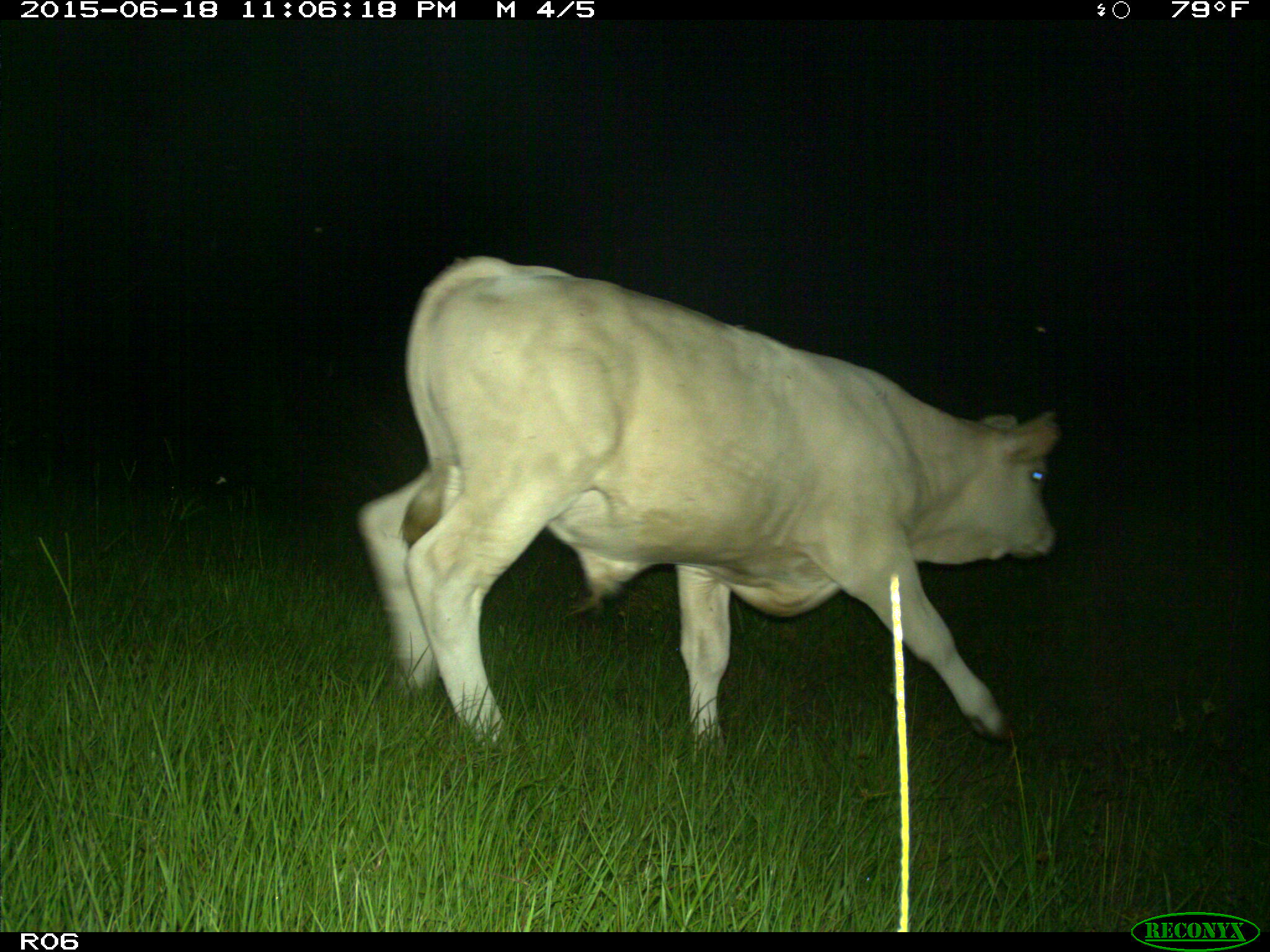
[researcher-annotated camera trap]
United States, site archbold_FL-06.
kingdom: Animalia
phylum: Chordata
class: Mammalia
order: Artiodactyla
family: Bovidae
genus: Bos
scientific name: Bos taurus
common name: domestic cow